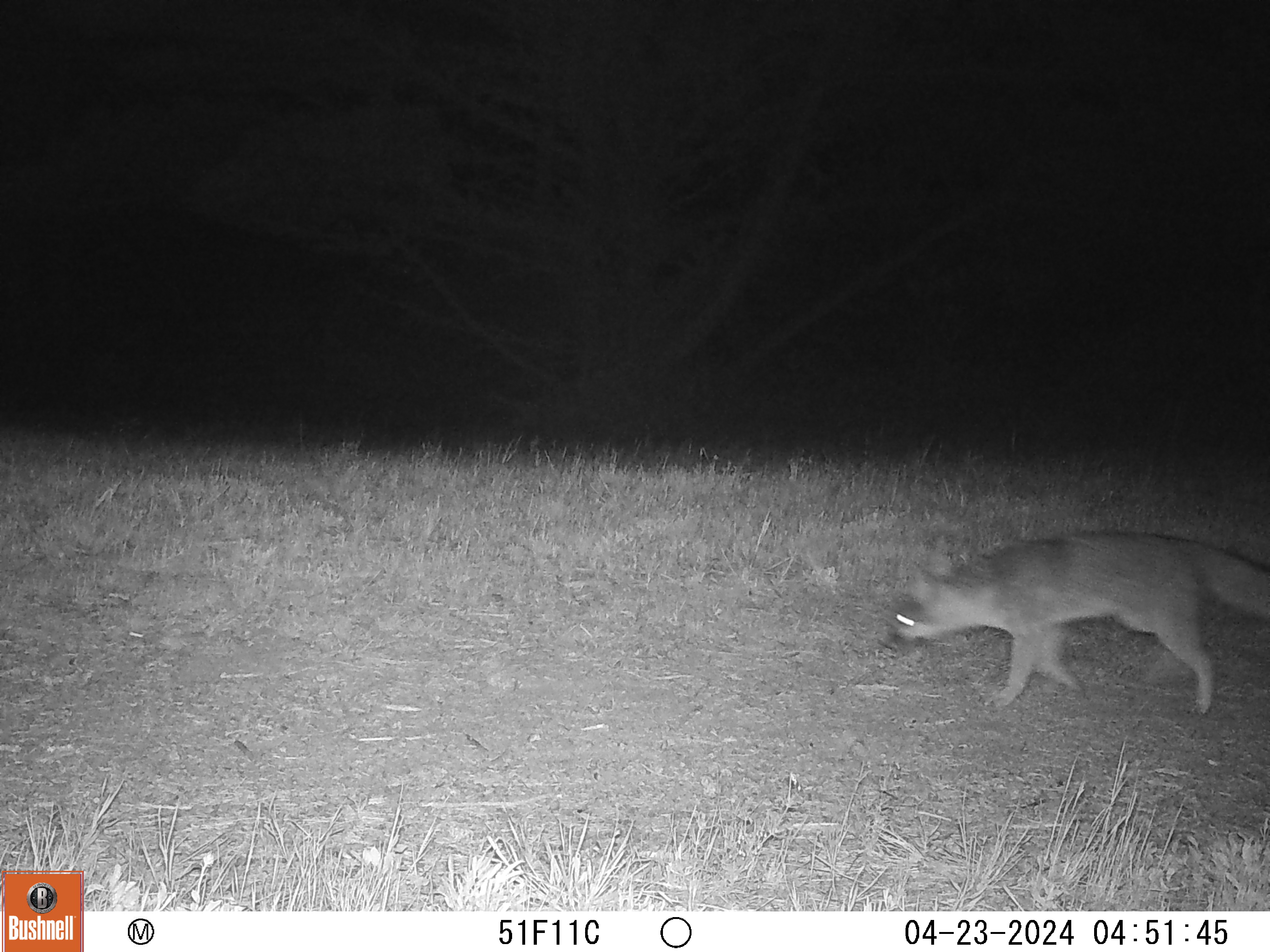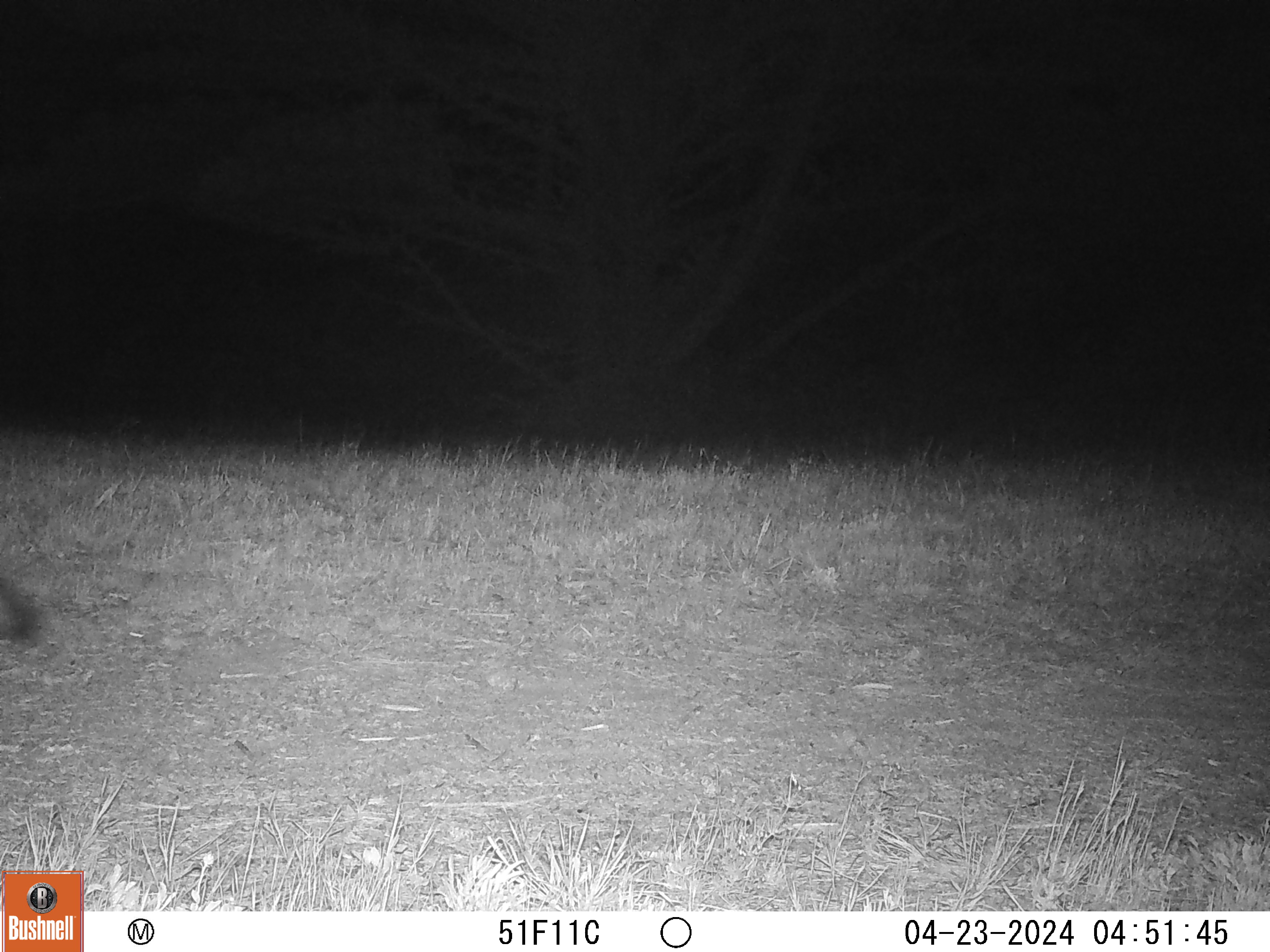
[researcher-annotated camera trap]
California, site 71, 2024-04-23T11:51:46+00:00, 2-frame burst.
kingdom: Animalia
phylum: Chordata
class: Mammalia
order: Carnivora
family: Canidae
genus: Urocyon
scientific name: Urocyon cinereoargenteus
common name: gray fox